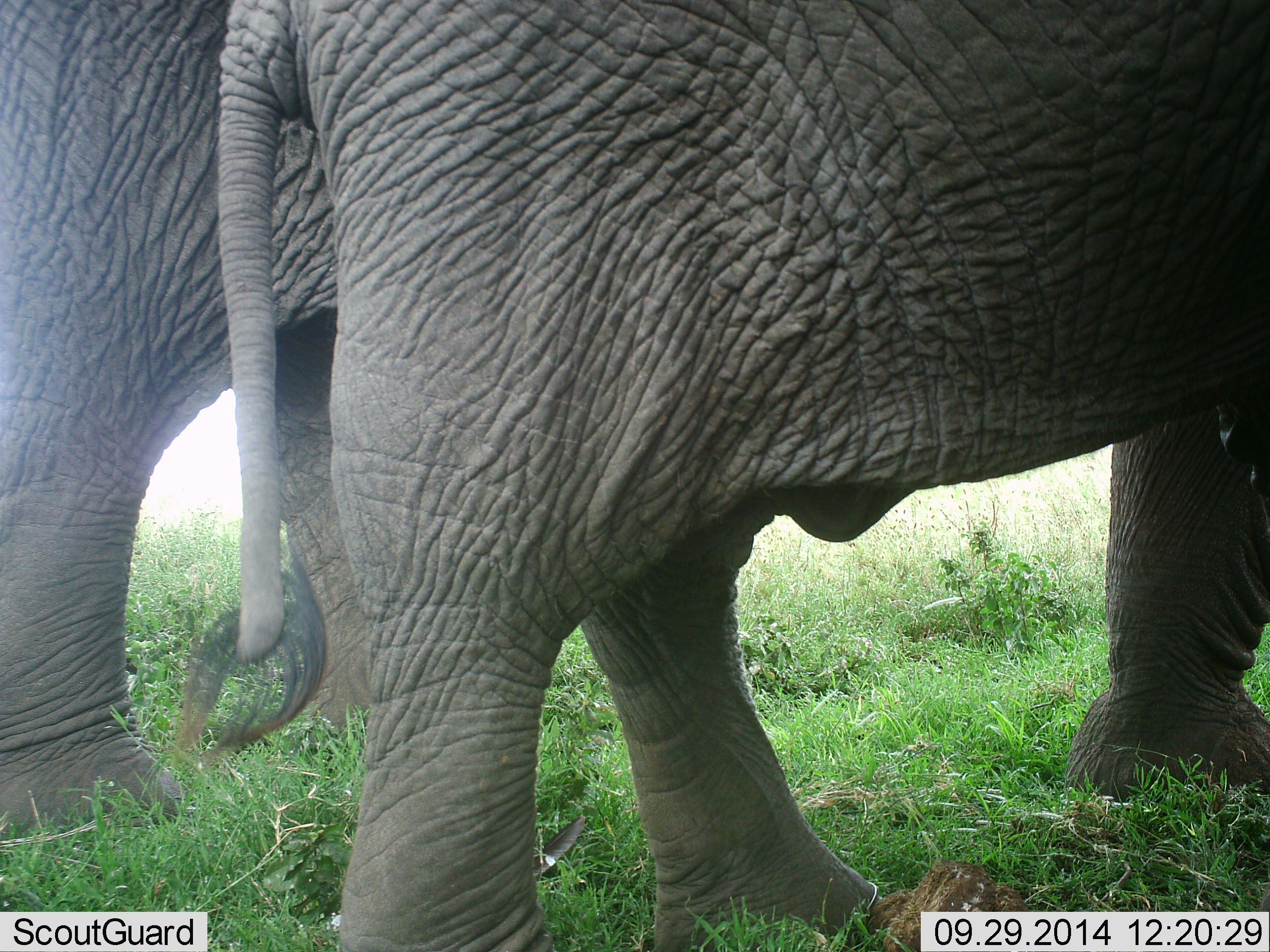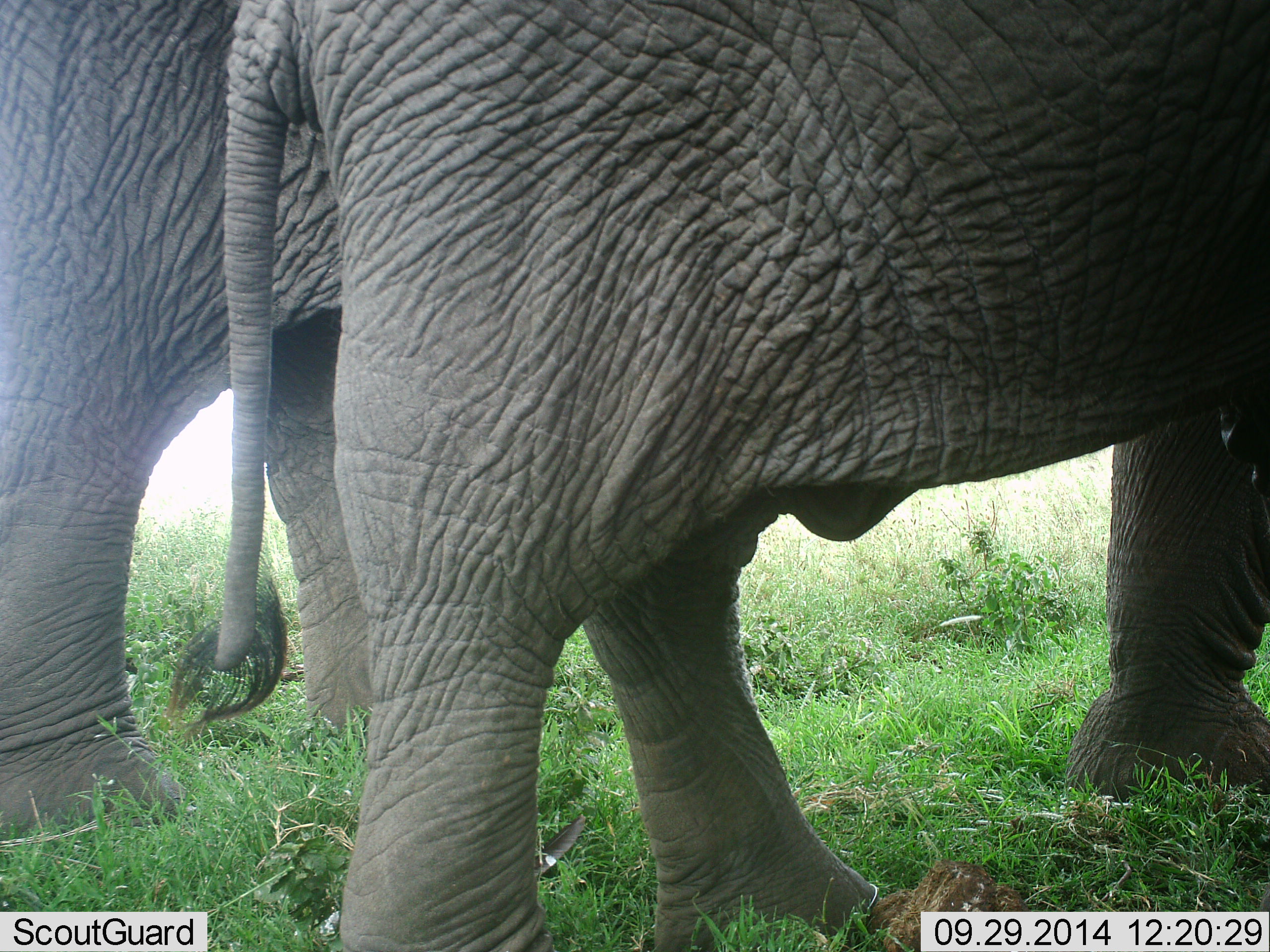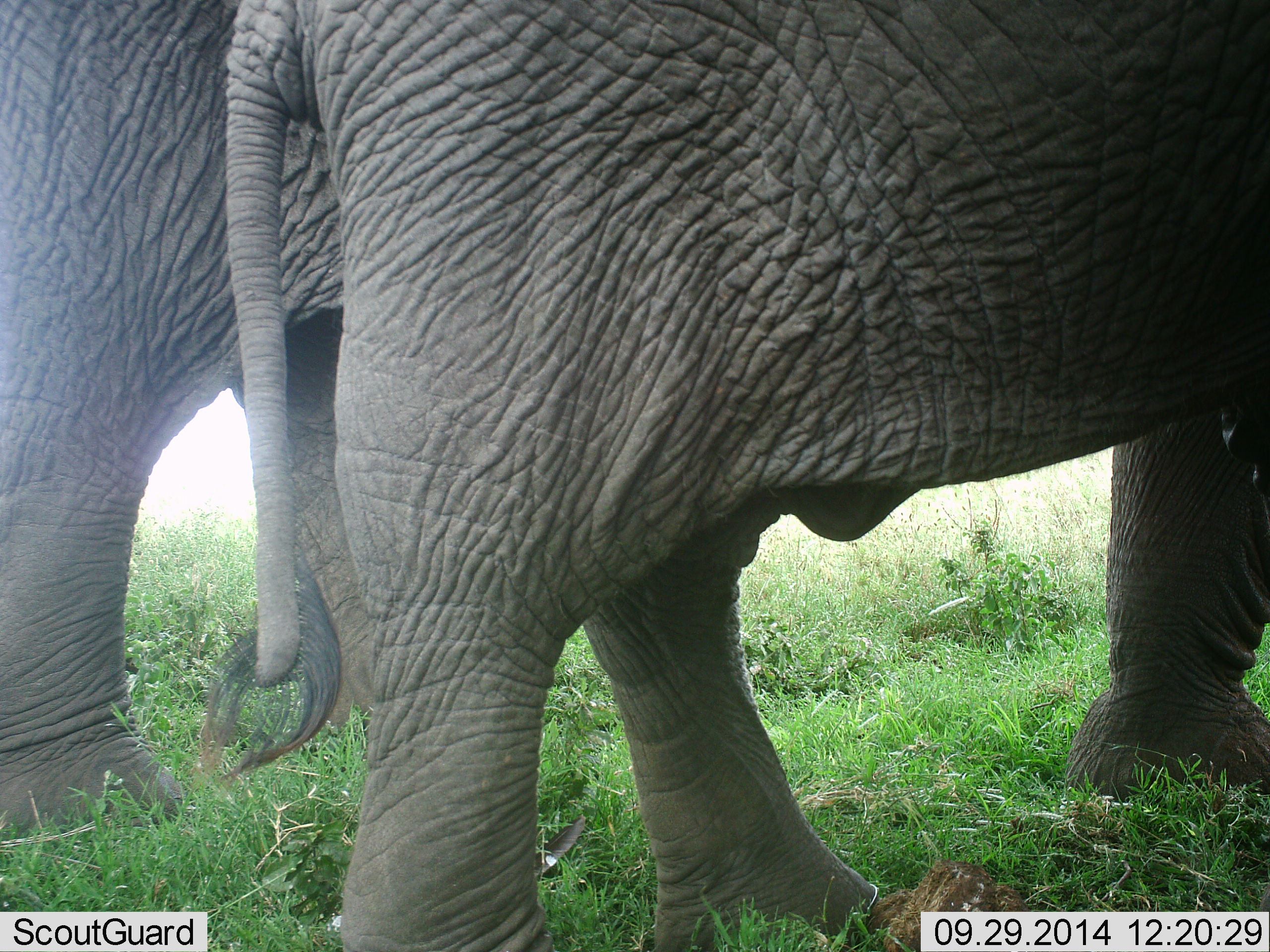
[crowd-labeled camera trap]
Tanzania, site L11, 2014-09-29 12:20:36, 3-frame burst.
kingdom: Animalia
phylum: Chordata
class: Mammalia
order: Proboscidea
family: Elephantidae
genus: Loxodonta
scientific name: Loxodonta africana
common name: african bush elephant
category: elephant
Elephant (african bush elephant) (Loxodonta africana), count 2. Behavior (volunteer vote fractions): standing 90%, resting 0%, moving 10%, interacting 0%. Young present (vote fraction): 20%. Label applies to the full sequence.